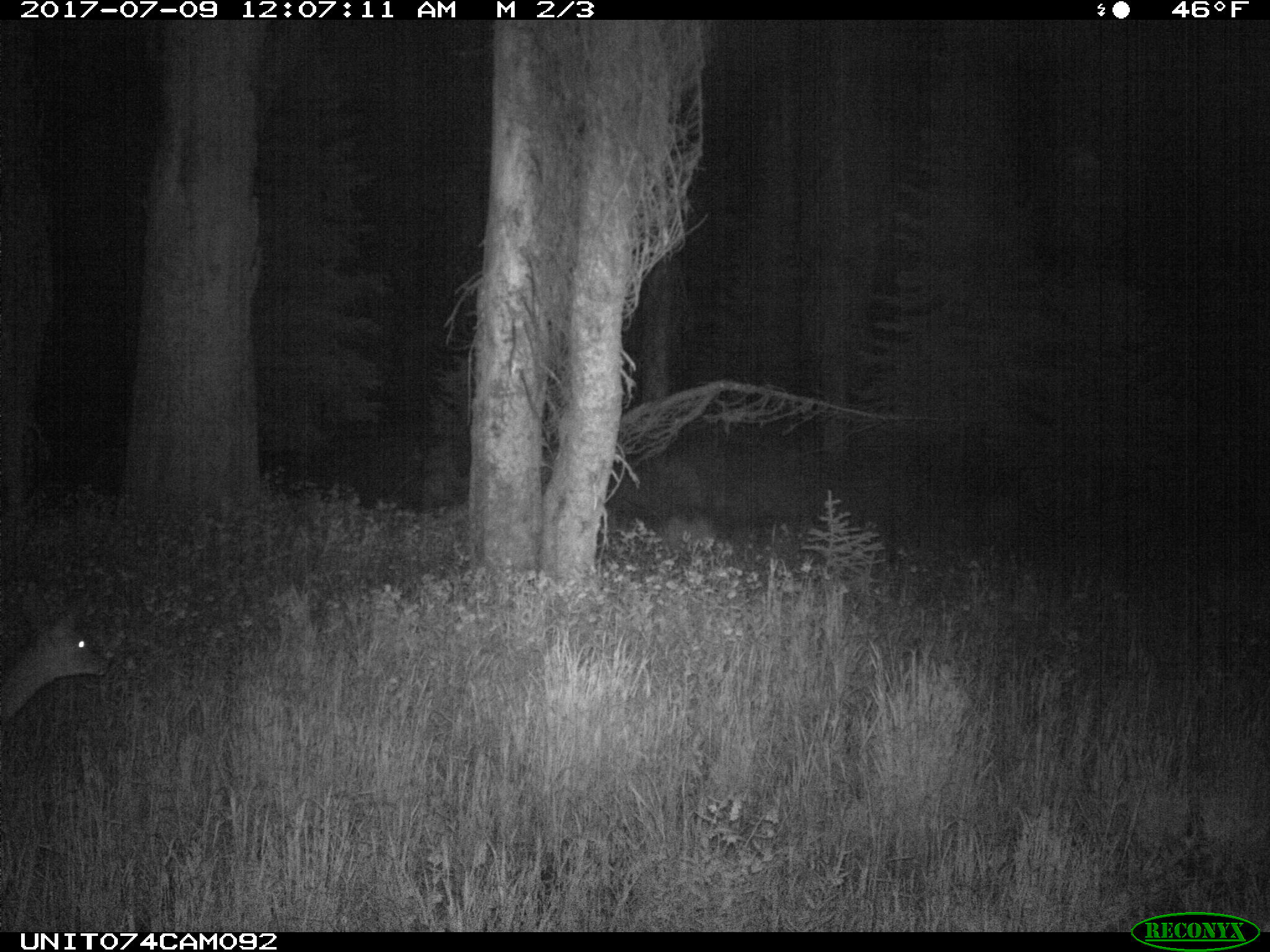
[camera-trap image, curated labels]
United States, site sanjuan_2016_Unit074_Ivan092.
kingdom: Animalia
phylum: Chordata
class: Mammalia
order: Artiodactyla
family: Cervidae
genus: Odocoileus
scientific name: Odocoileus hemionus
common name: mule deer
Odocoileus hemionus (mule deer).